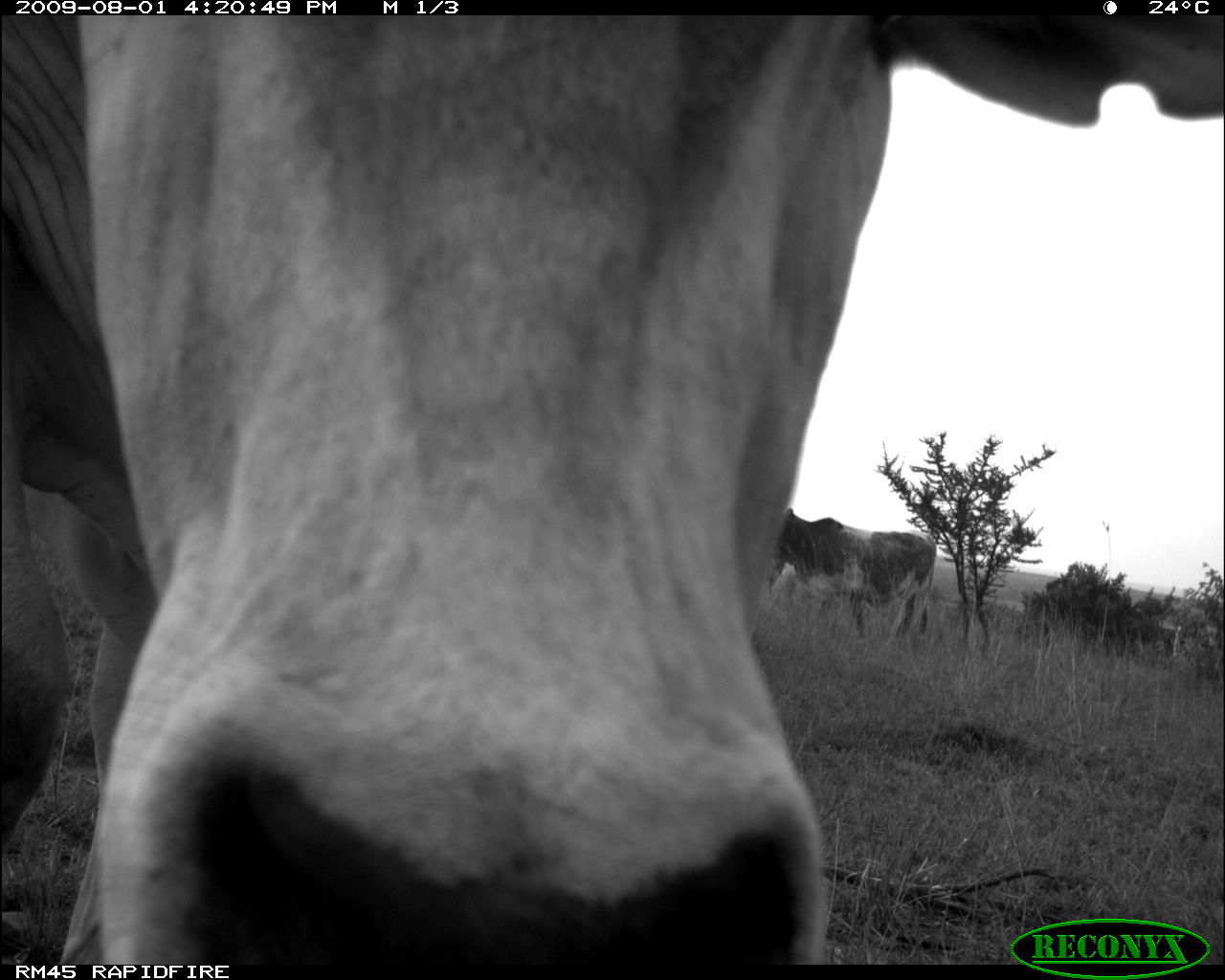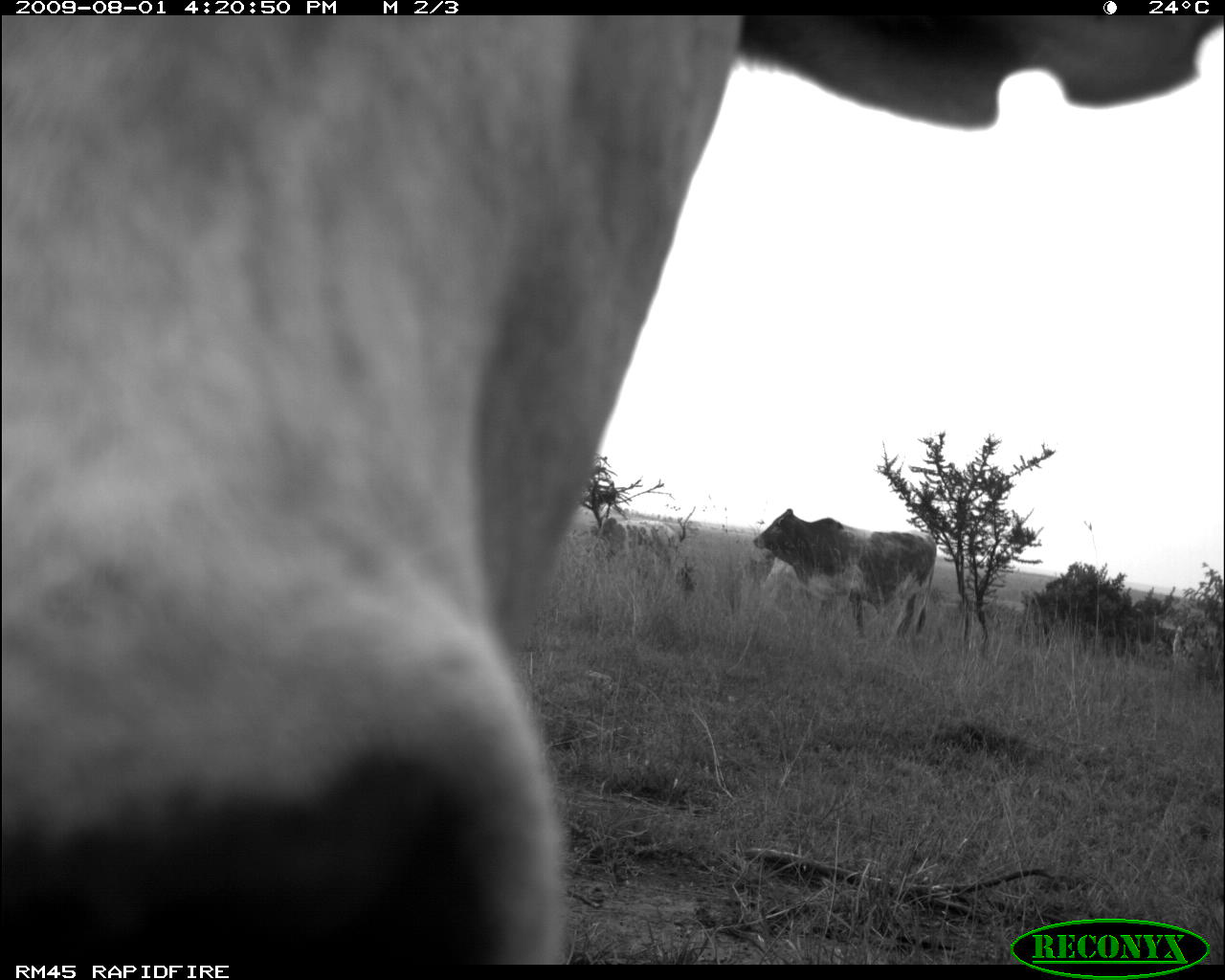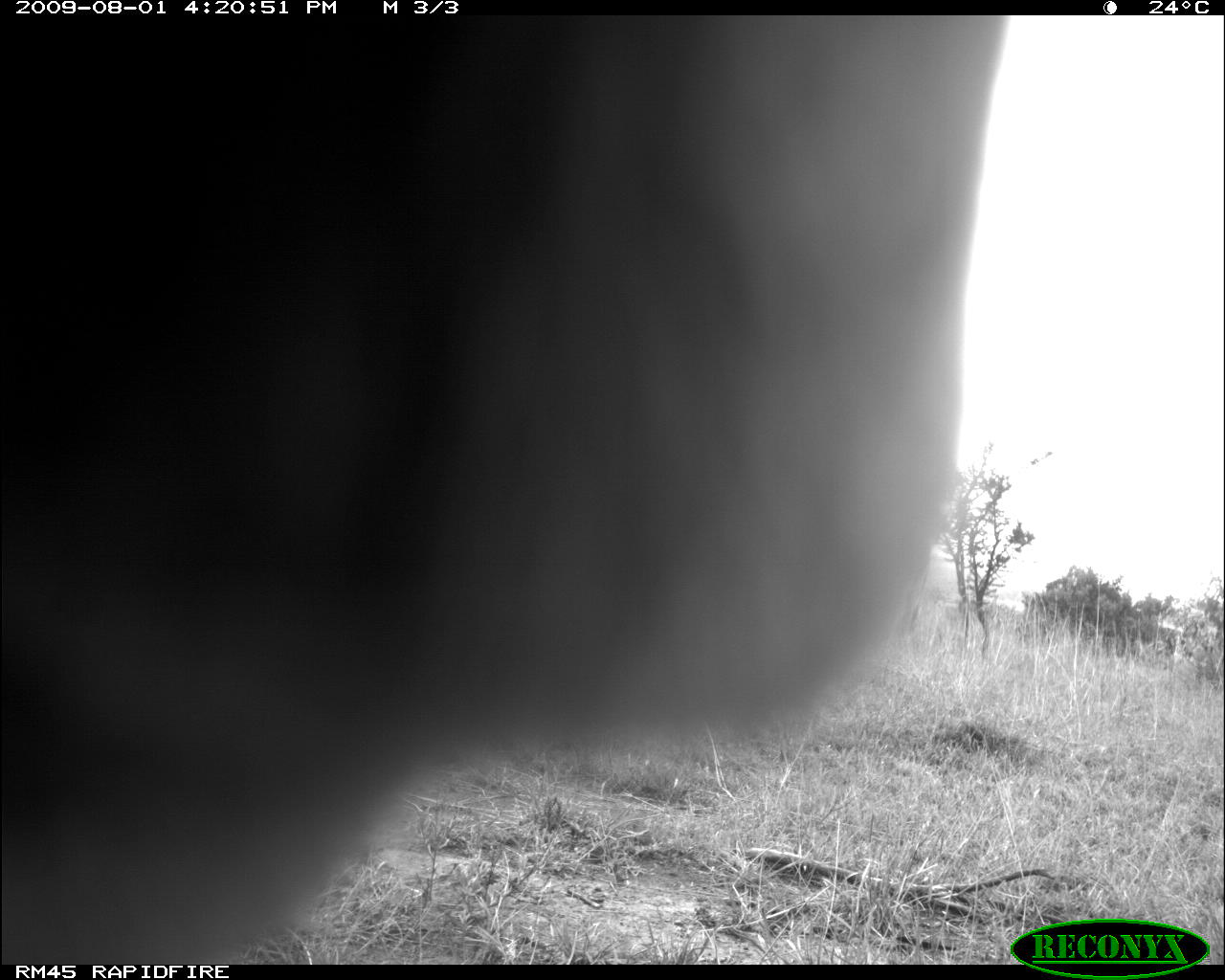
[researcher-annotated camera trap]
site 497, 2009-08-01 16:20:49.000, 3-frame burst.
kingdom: Animalia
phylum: Chordata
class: Mammalia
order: Artiodactyla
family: Bovidae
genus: Tragelaphus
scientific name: Tragelaphus oryx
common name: eland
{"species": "Tragelaphus oryx (eland)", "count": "2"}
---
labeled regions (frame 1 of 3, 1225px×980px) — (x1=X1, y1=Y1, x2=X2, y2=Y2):
tragelaphus oryx: (x1=0, y1=16, x2=1224, y2=964)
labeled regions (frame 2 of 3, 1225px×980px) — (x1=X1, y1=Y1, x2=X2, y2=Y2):
tragelaphus oryx: (x1=2, y1=14, x2=1224, y2=965); (x1=752, y1=507, x2=937, y2=639); (x1=589, y1=516, x2=682, y2=553)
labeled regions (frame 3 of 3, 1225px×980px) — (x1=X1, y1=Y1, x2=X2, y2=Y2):
tragelaphus oryx: (x1=3, y1=16, x2=1013, y2=966)